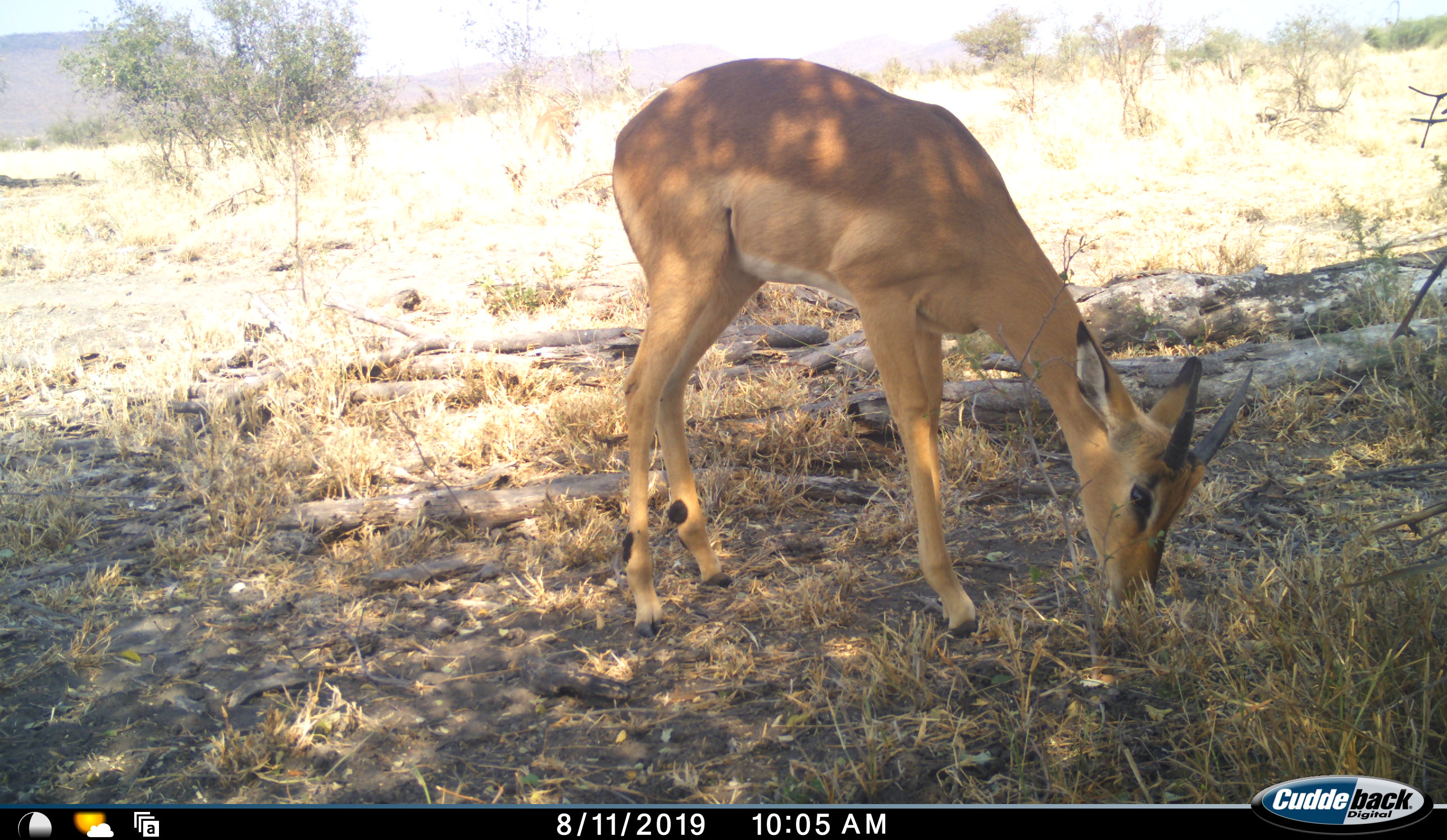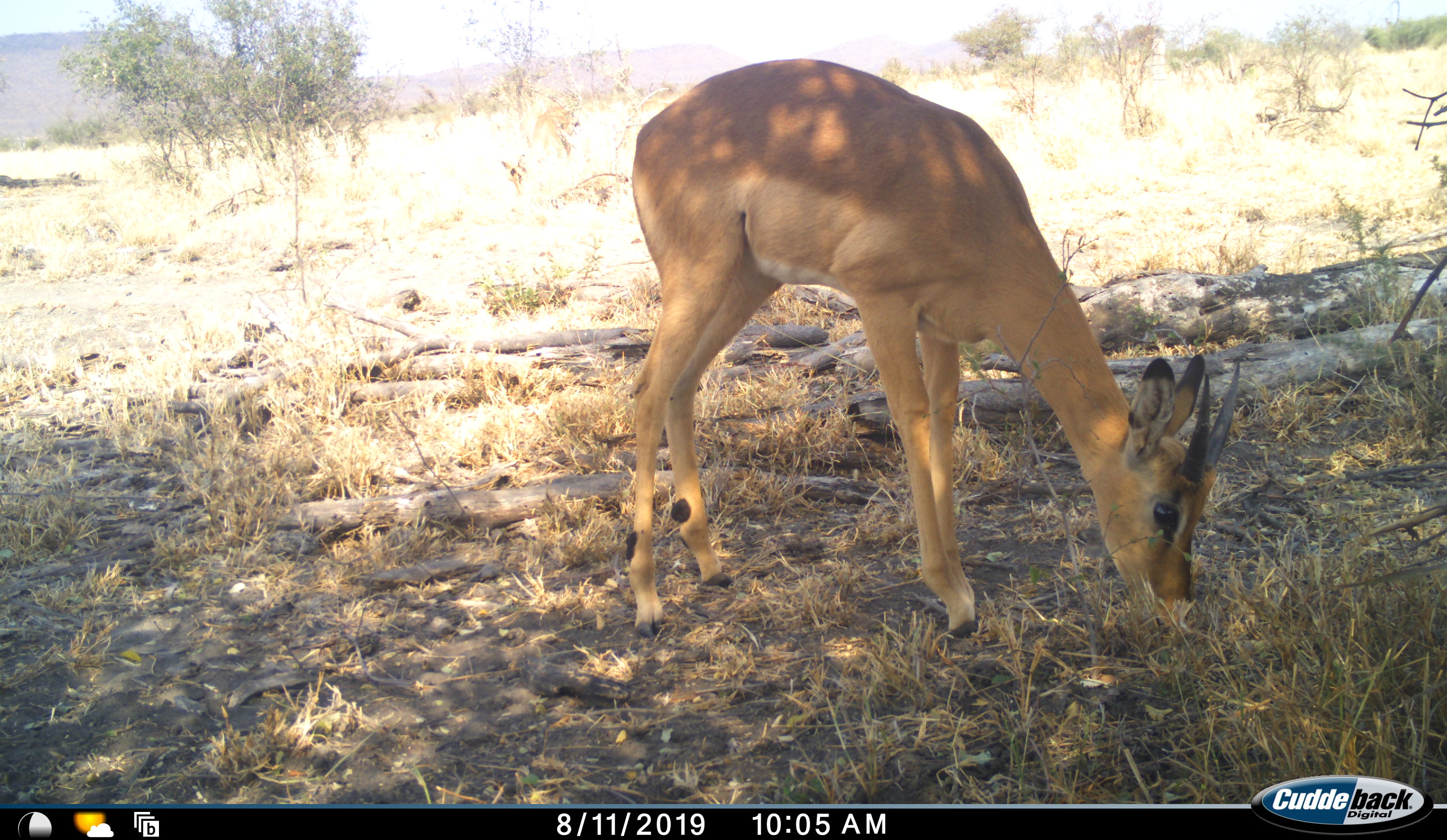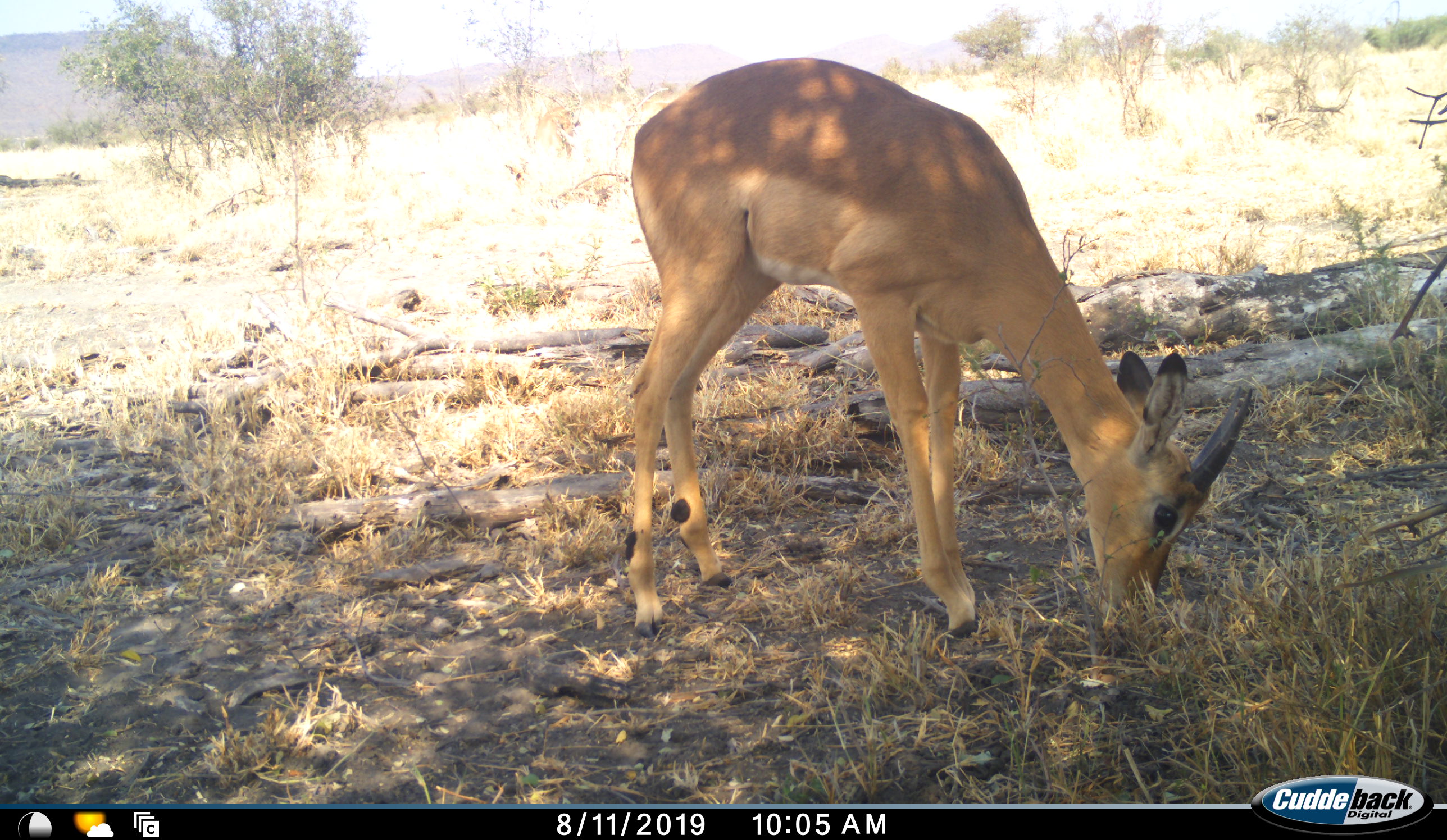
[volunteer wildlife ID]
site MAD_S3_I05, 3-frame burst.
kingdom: Animalia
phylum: Chordata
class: Mammalia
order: Artiodactyla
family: Bovidae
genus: Aepyceros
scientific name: Aepyceros melampus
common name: impala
Impala (Aepyceros melampus), count 1. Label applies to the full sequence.